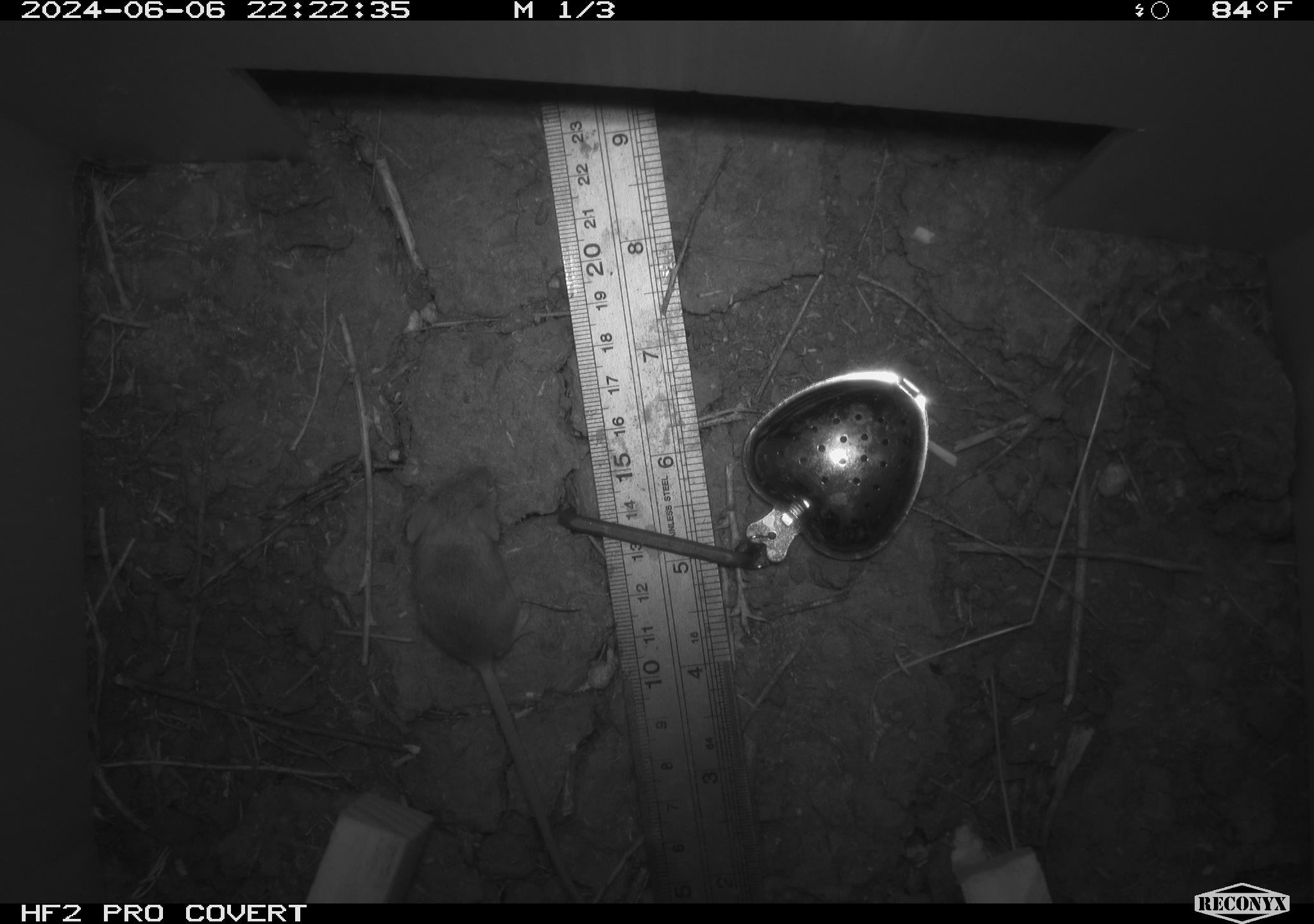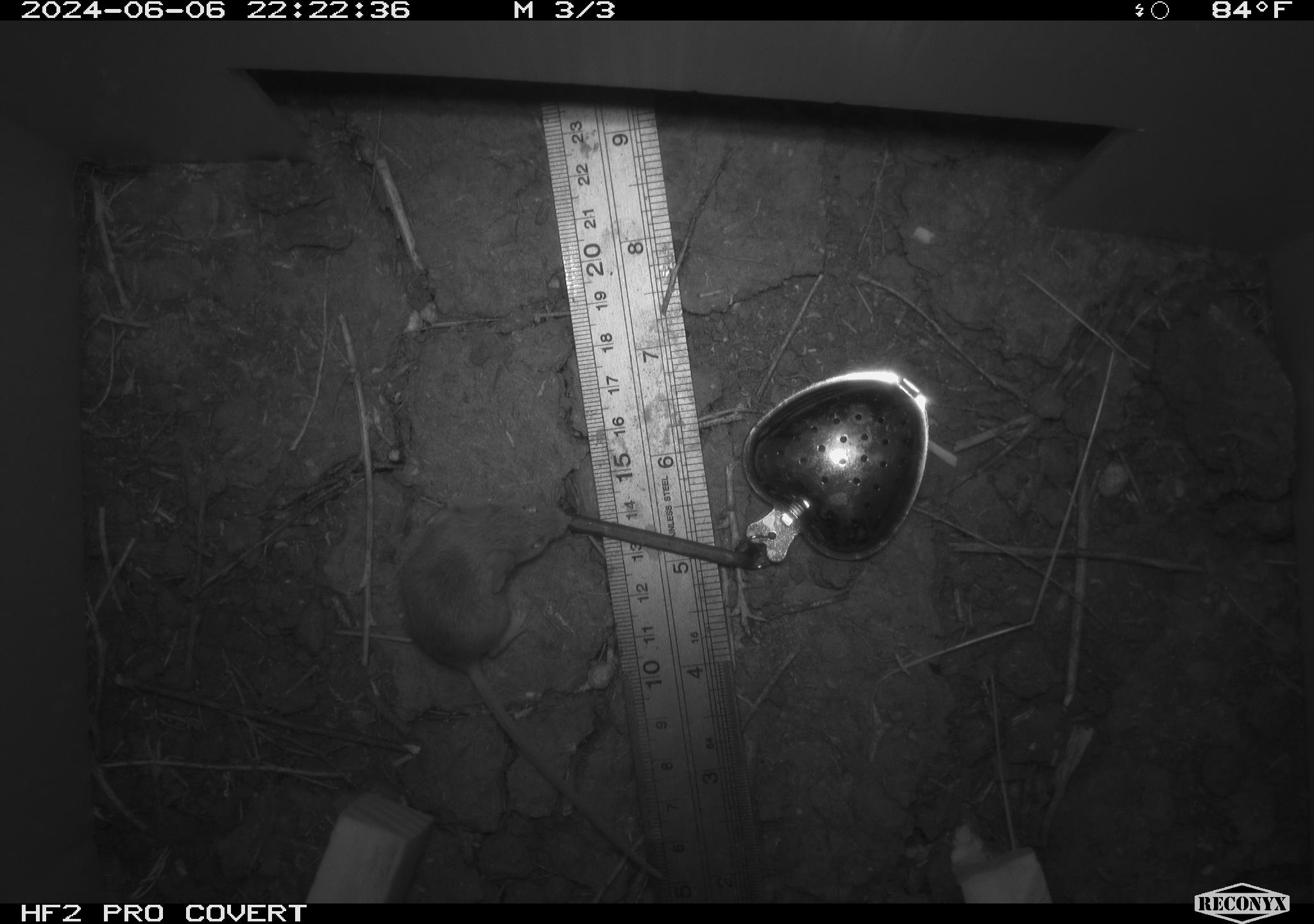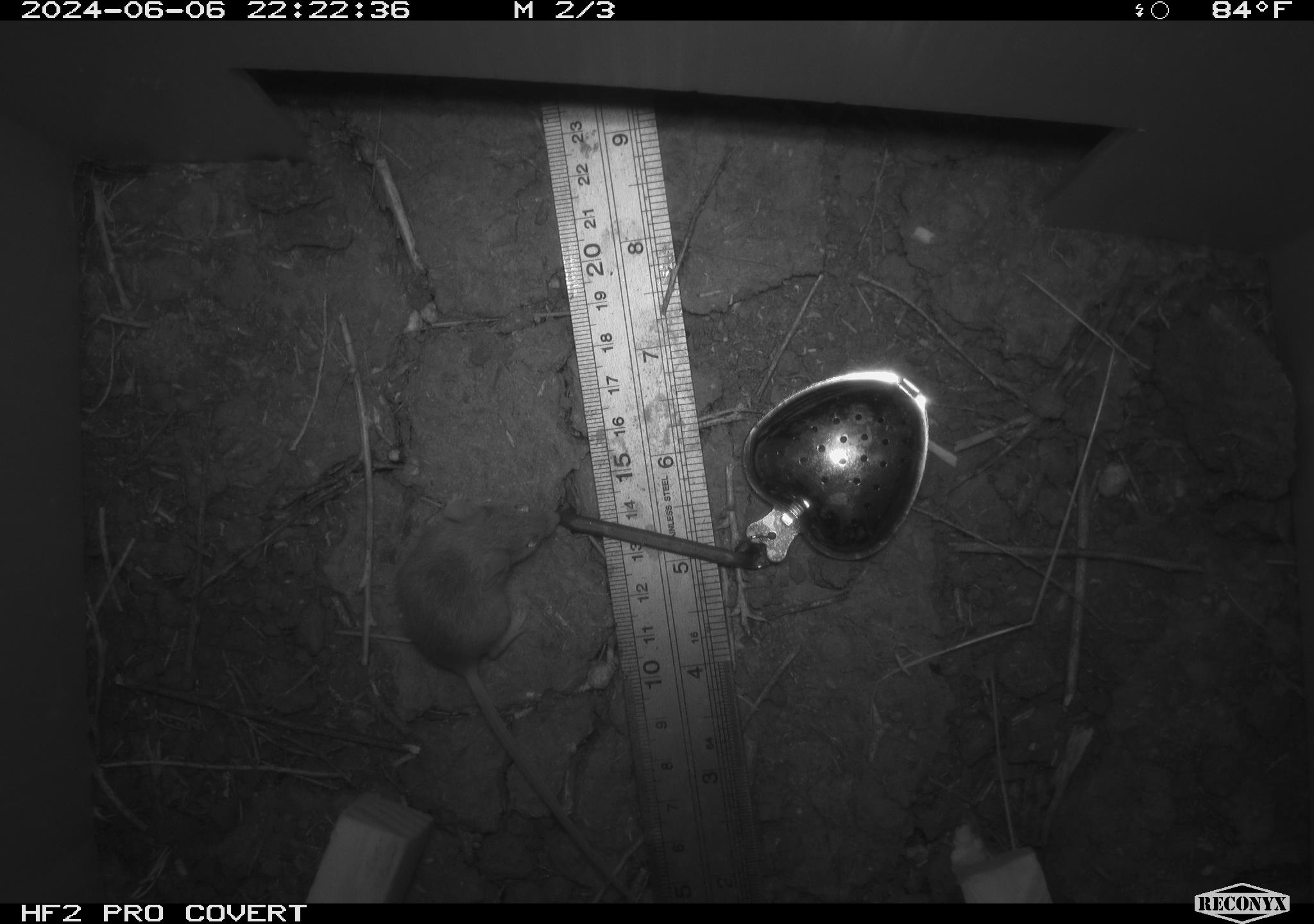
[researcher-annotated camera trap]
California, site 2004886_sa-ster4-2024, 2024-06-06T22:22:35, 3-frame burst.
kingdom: Animalia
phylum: Chordata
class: Mammalia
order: Rodentia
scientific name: Rodentia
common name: mouse species